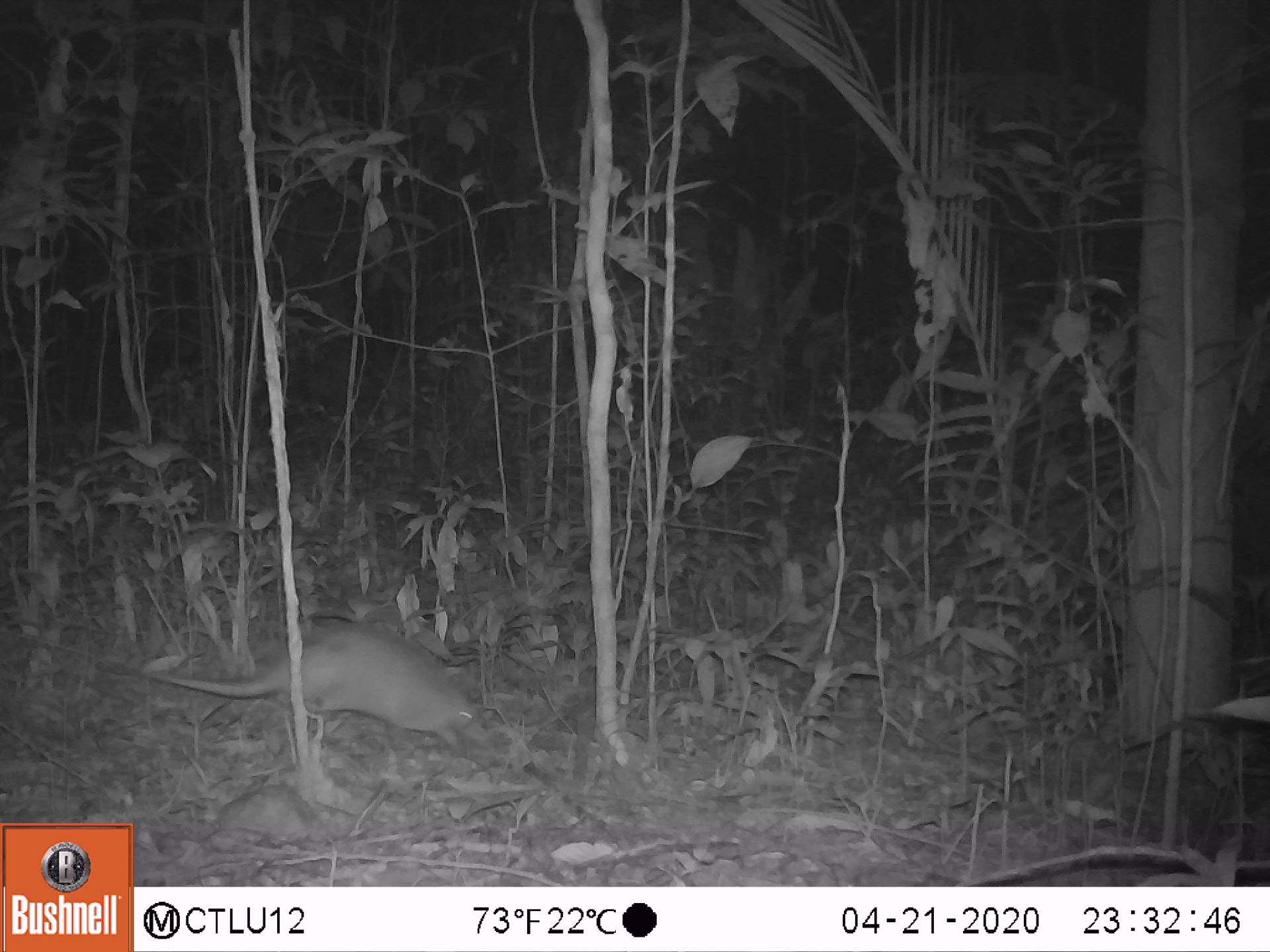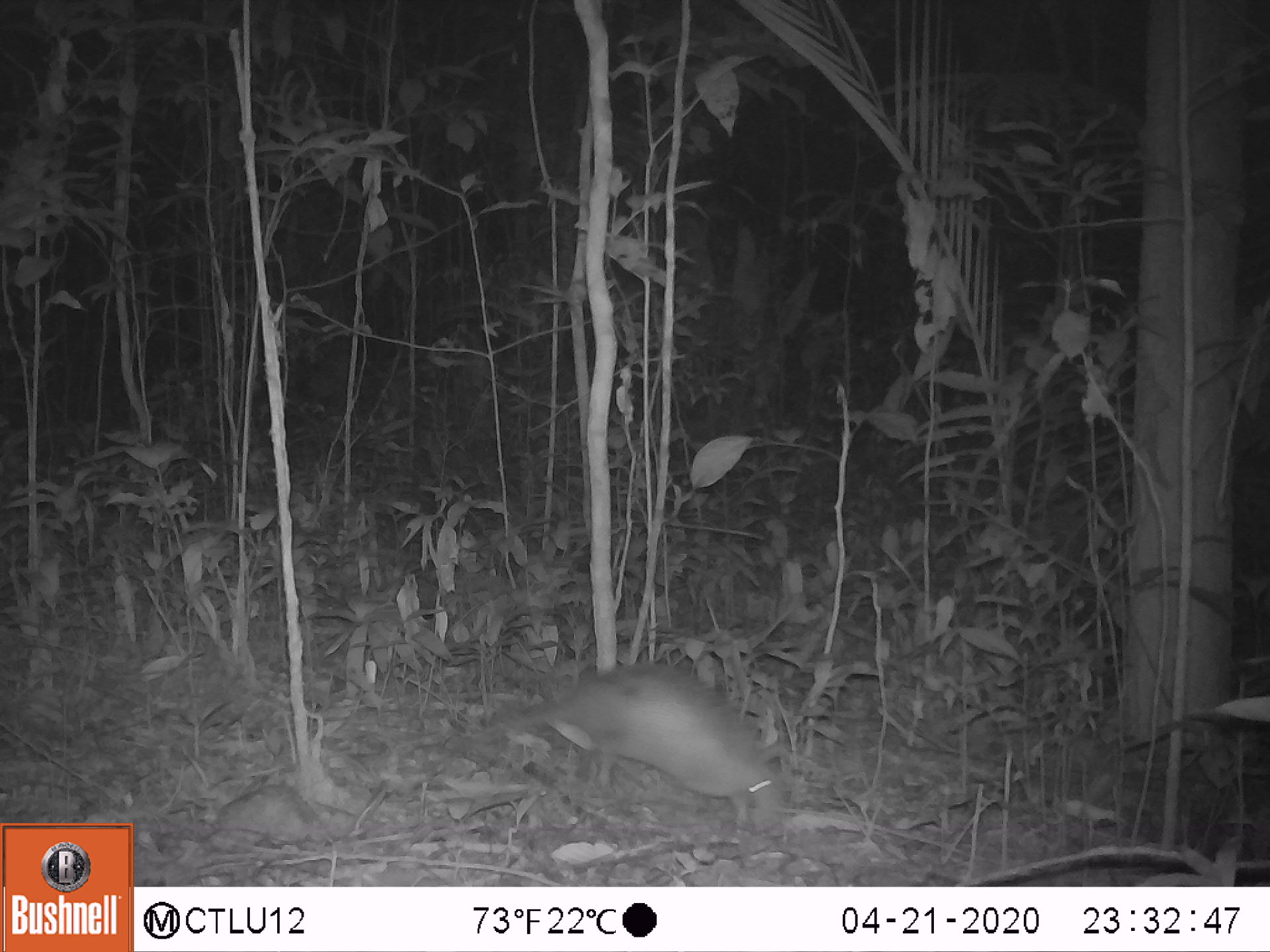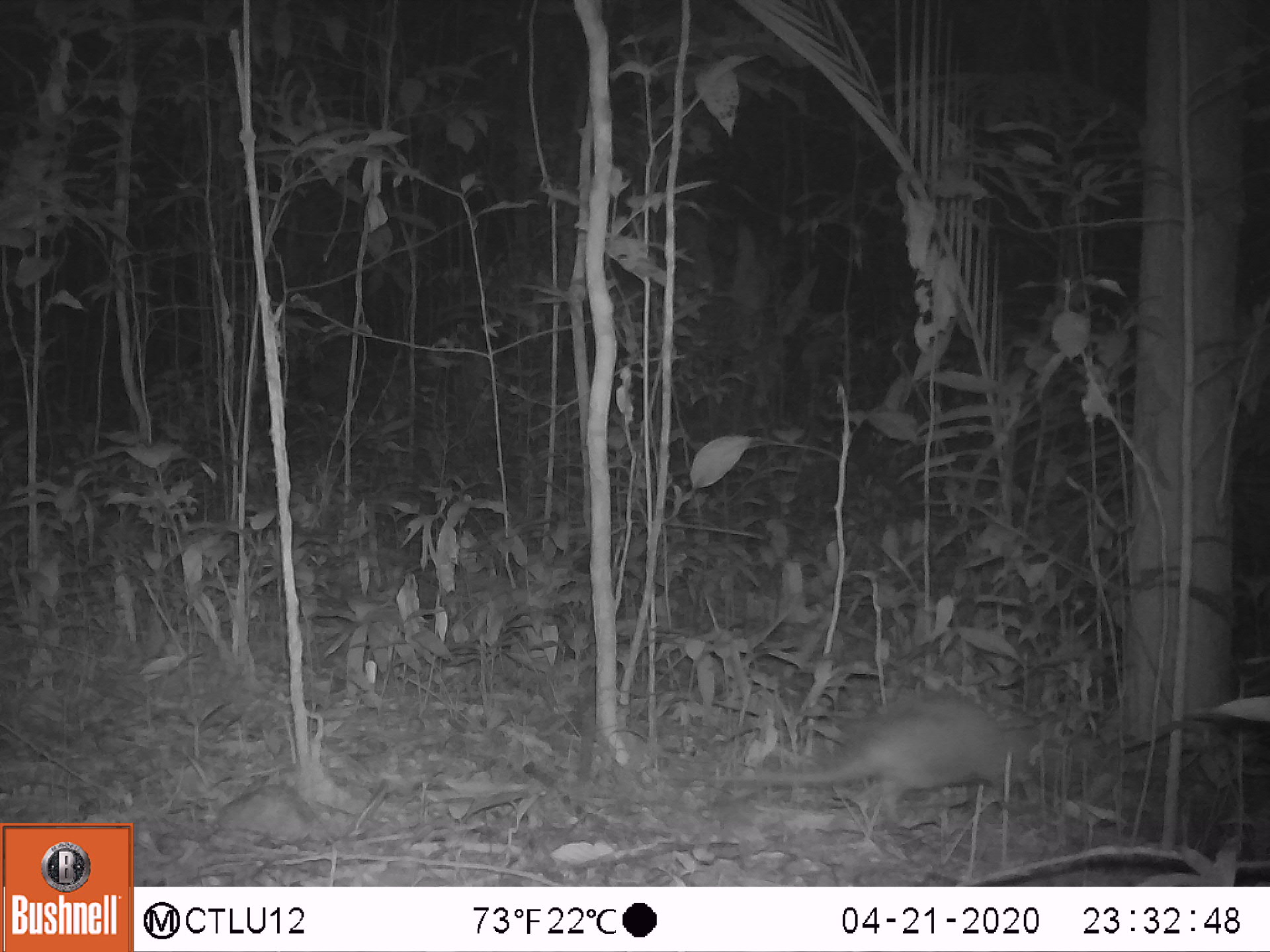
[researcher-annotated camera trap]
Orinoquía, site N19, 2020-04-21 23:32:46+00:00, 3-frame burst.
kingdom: Animalia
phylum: Chordata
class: Mammalia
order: Cingulata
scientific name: Cingulata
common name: armadillo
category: unknown armadillo